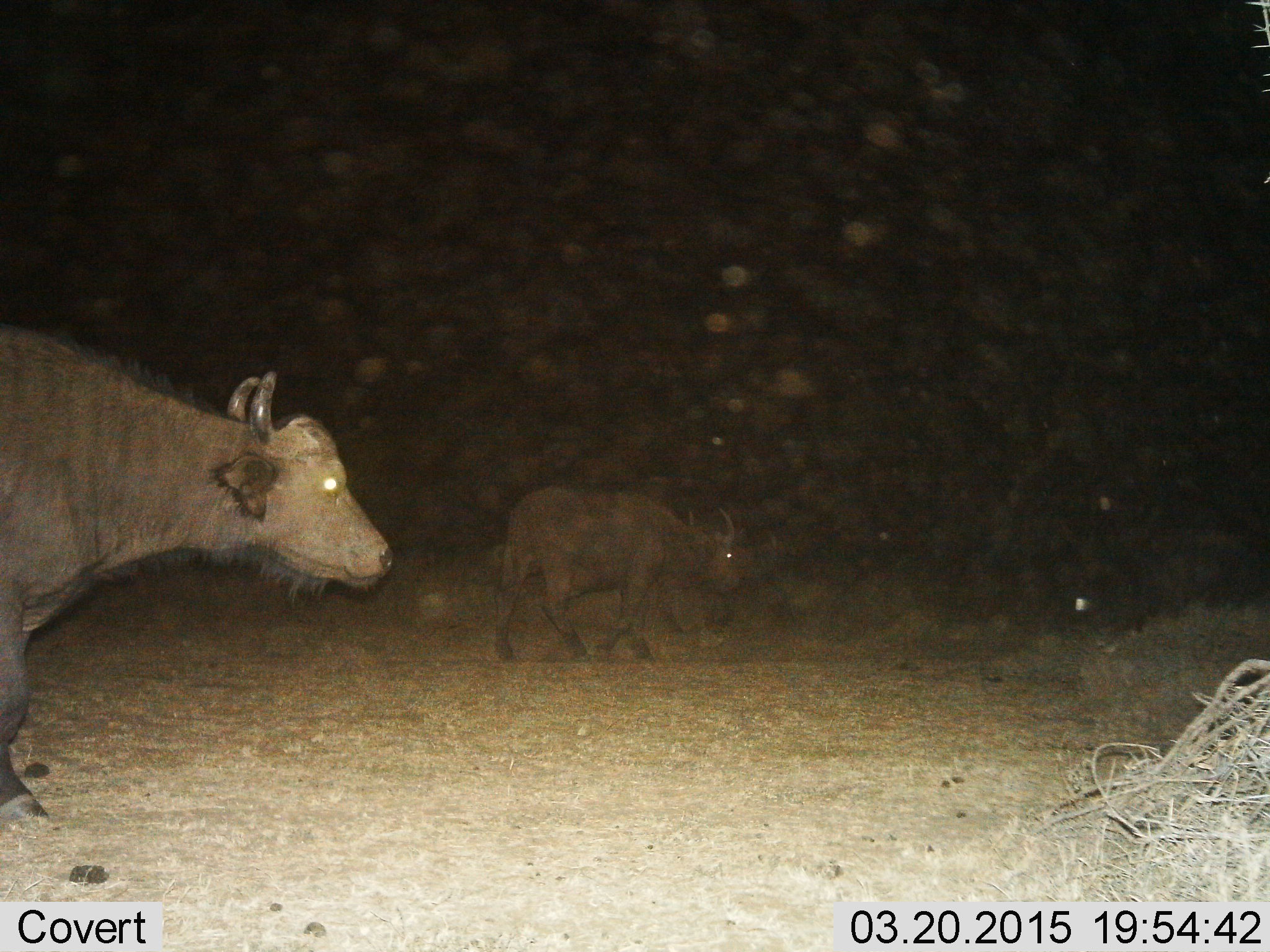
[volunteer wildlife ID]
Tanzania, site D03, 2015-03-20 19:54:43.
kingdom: Animalia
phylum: Chordata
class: Mammalia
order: Artiodactyla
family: Bovidae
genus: Syncerus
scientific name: Syncerus caffer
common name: cape buffalo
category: buffalo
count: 2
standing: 30%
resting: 0%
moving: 80%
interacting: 0%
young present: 0%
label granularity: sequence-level